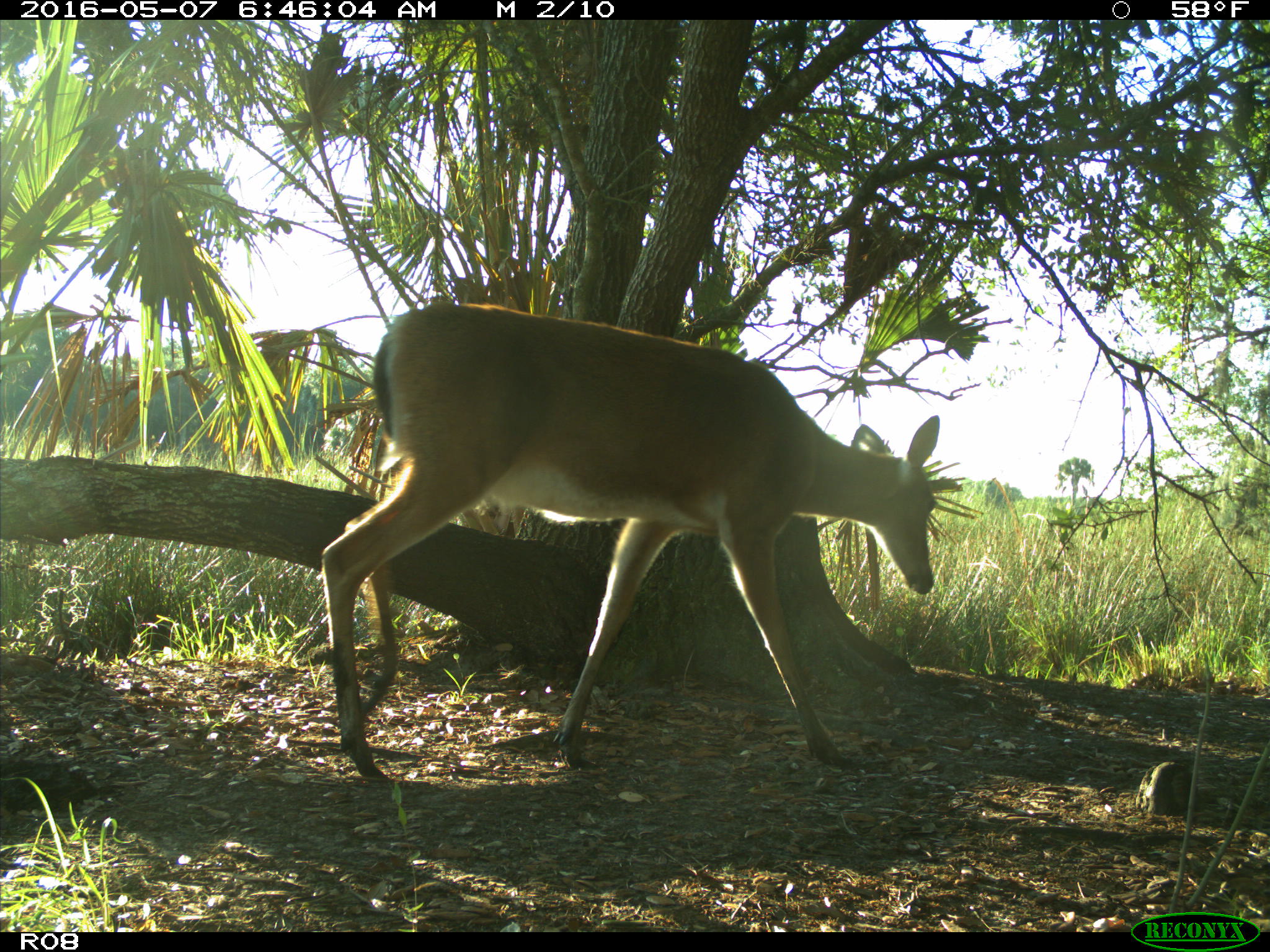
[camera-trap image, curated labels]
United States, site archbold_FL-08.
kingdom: Animalia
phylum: Chordata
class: Mammalia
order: Artiodactyla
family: Cervidae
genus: Odocoileus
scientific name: Odocoileus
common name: deer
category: unidentified deer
Unidentified deer (deer) (Odocoileus).